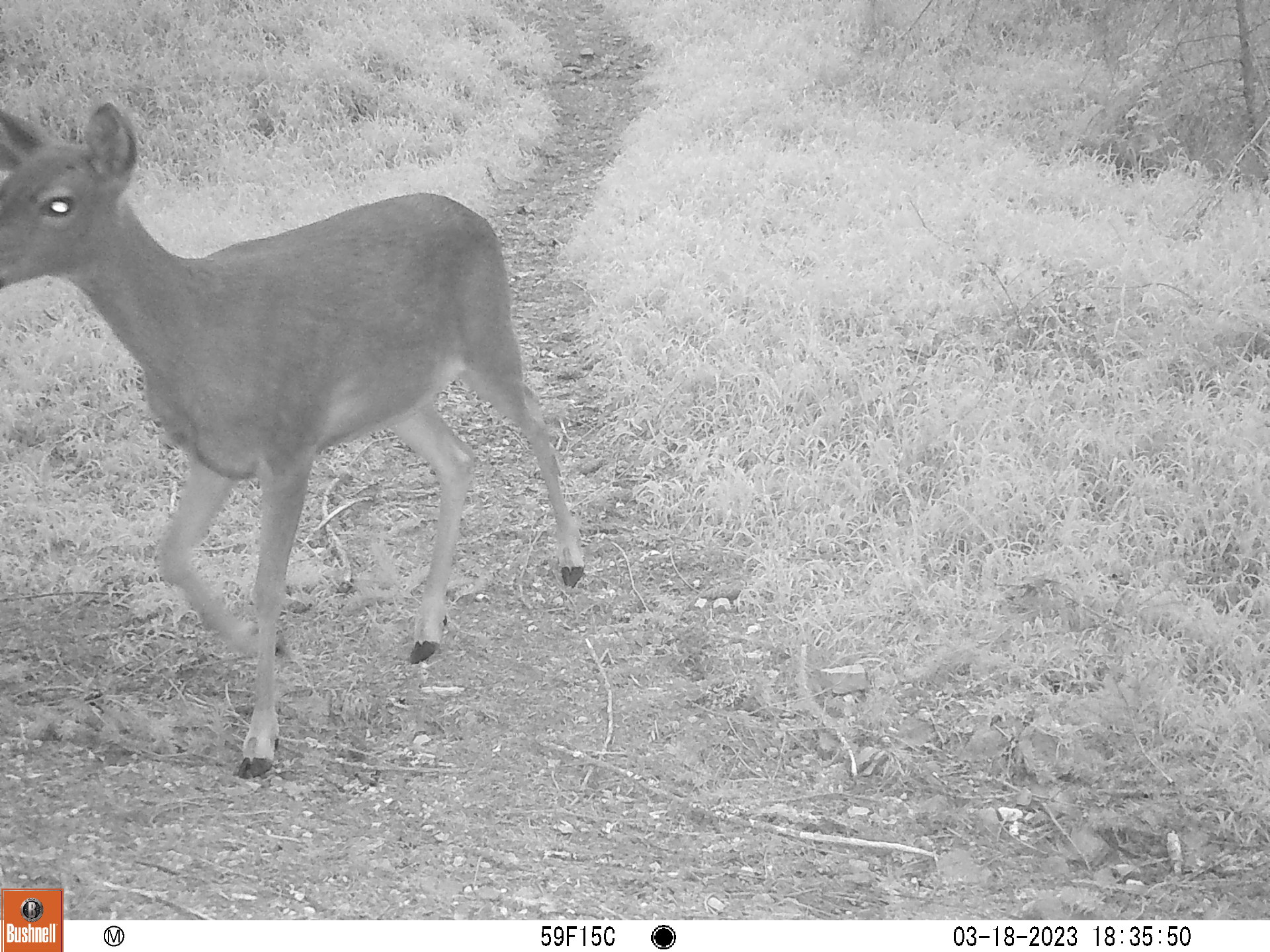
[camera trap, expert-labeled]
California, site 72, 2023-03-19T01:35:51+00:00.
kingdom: Animalia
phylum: Chordata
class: Mammalia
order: Artiodactyla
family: Cervidae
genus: Odocoileus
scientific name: Odocoileus hemionus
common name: mule deer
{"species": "mule deer (Odocoileus hemionus)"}